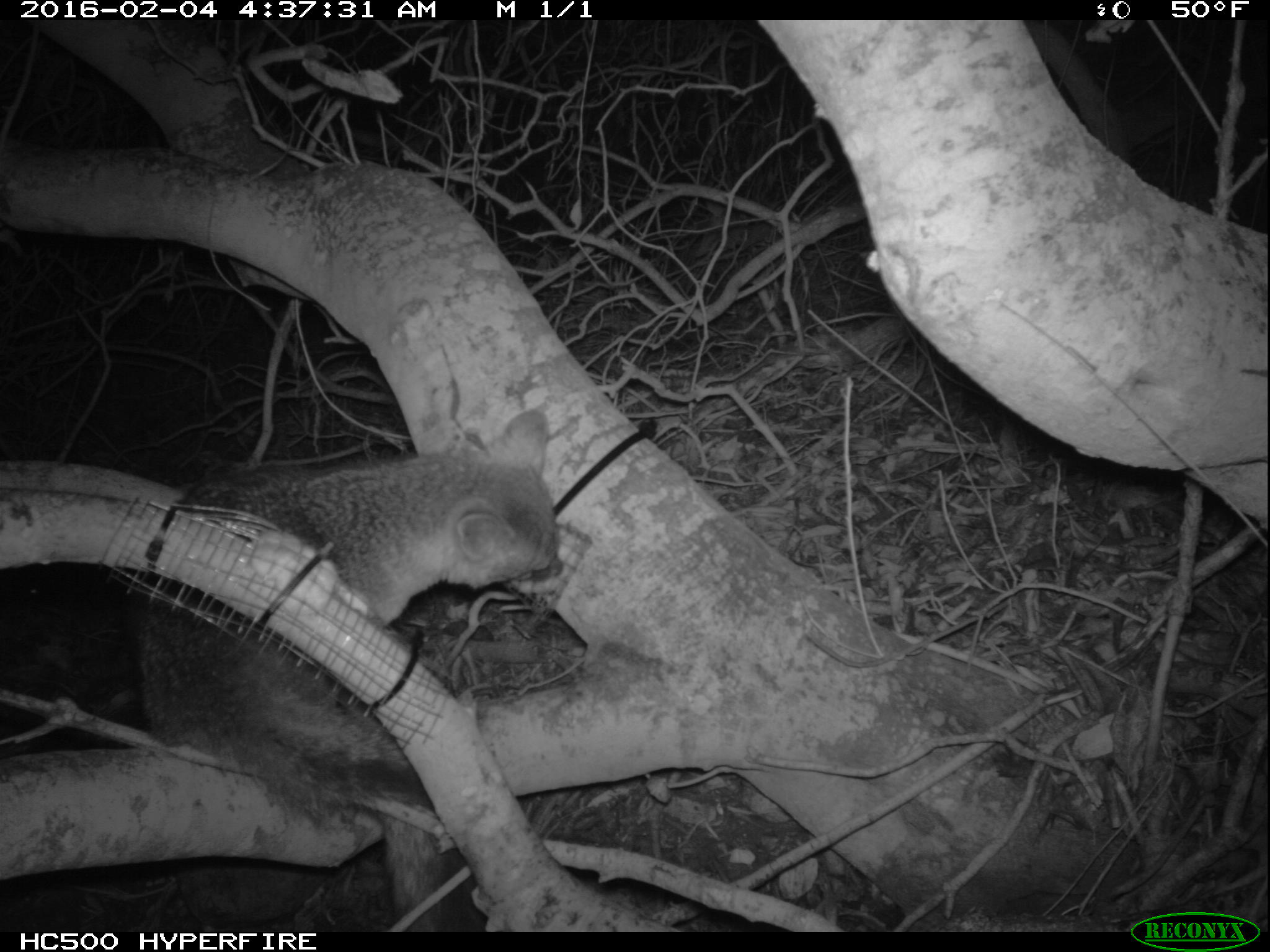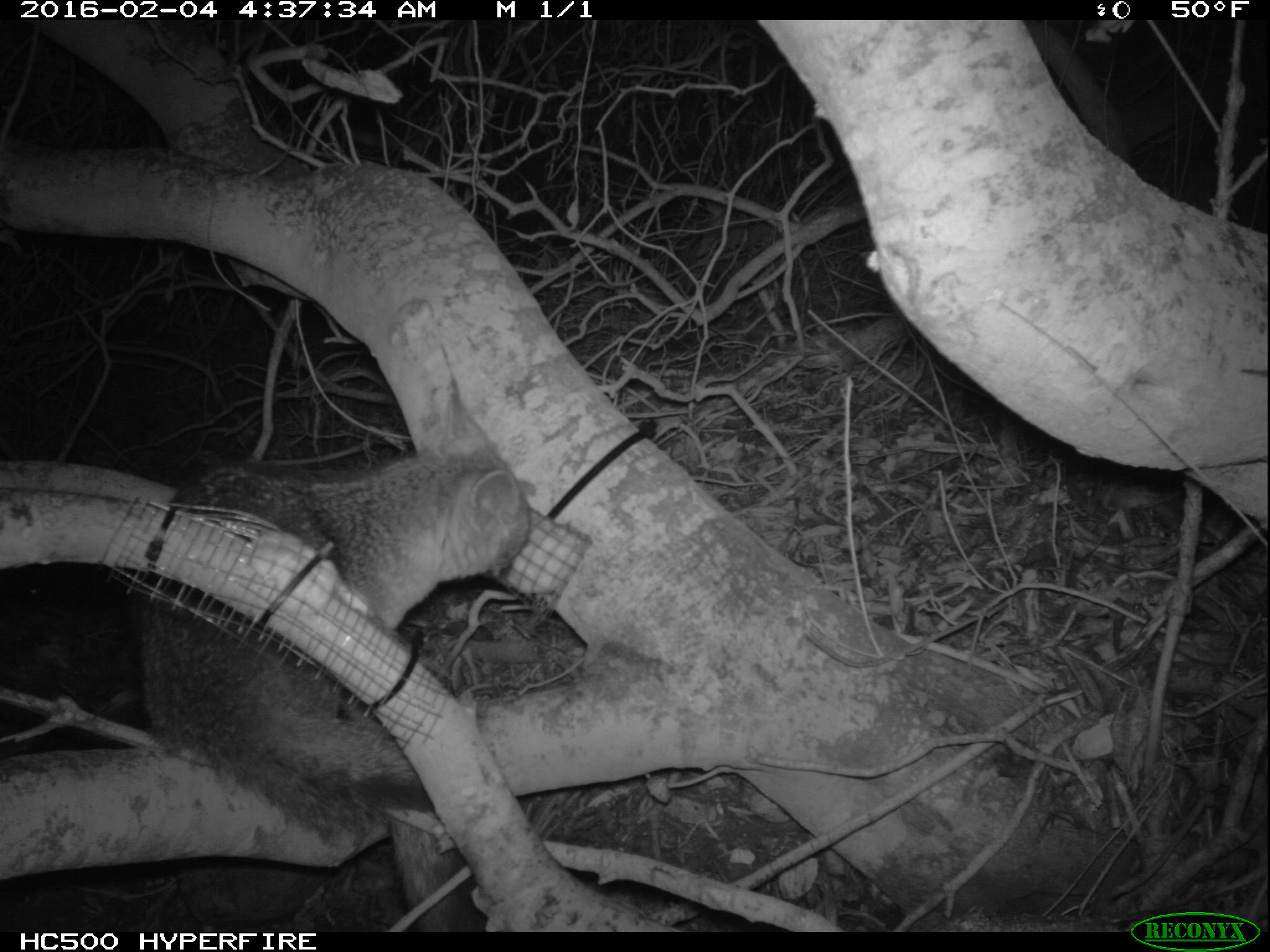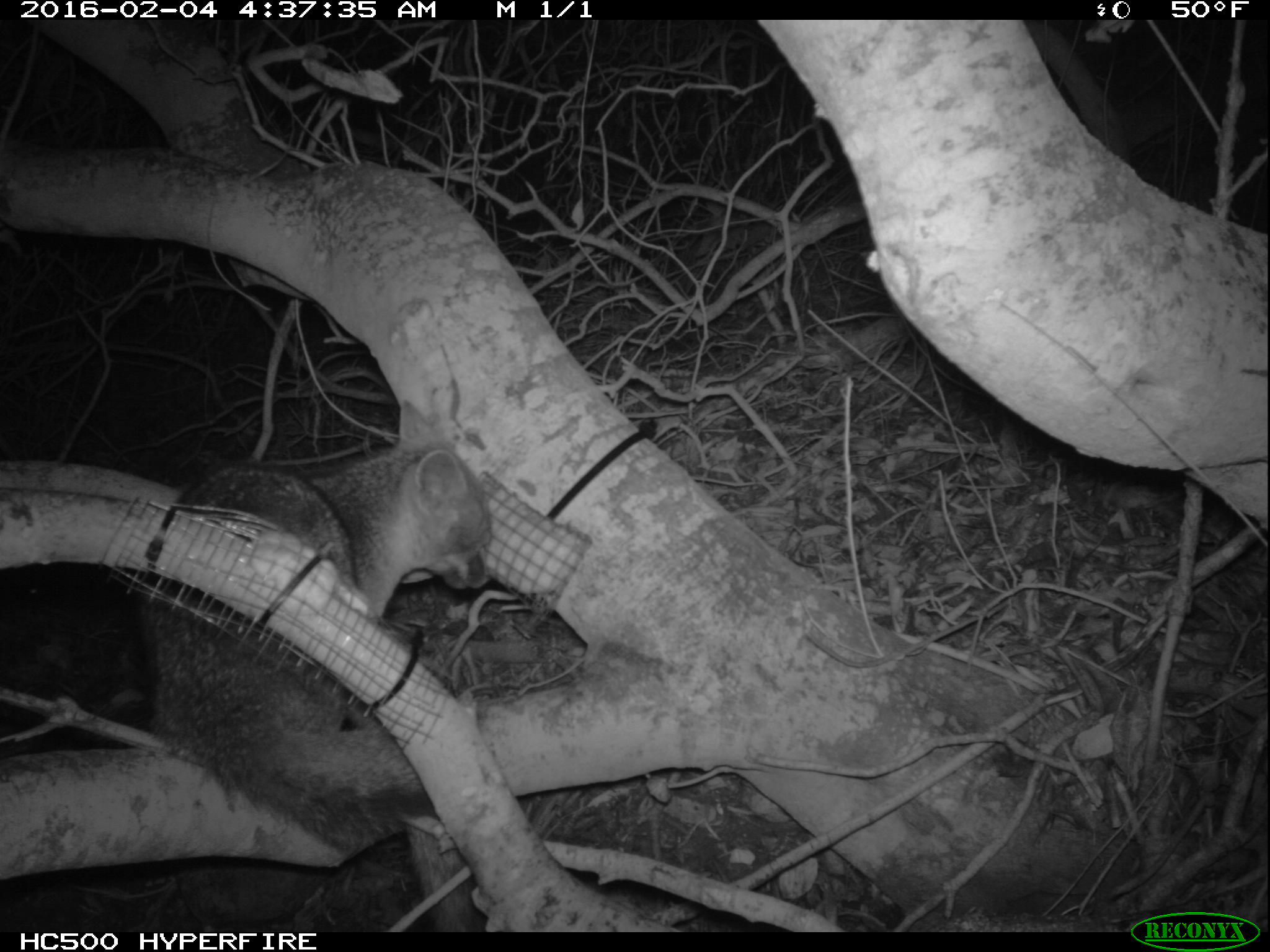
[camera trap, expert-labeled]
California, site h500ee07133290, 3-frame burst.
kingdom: Animalia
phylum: Chordata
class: Mammalia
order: Carnivora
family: Canidae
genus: Urocyon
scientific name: Urocyon littoralis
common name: island fox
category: fox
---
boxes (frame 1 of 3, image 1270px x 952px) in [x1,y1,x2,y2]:
fox: [135,408,562,930]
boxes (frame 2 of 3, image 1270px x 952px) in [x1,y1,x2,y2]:
fox: [136,392,533,851]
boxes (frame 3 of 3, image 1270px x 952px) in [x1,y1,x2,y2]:
fox: [137,399,493,853]